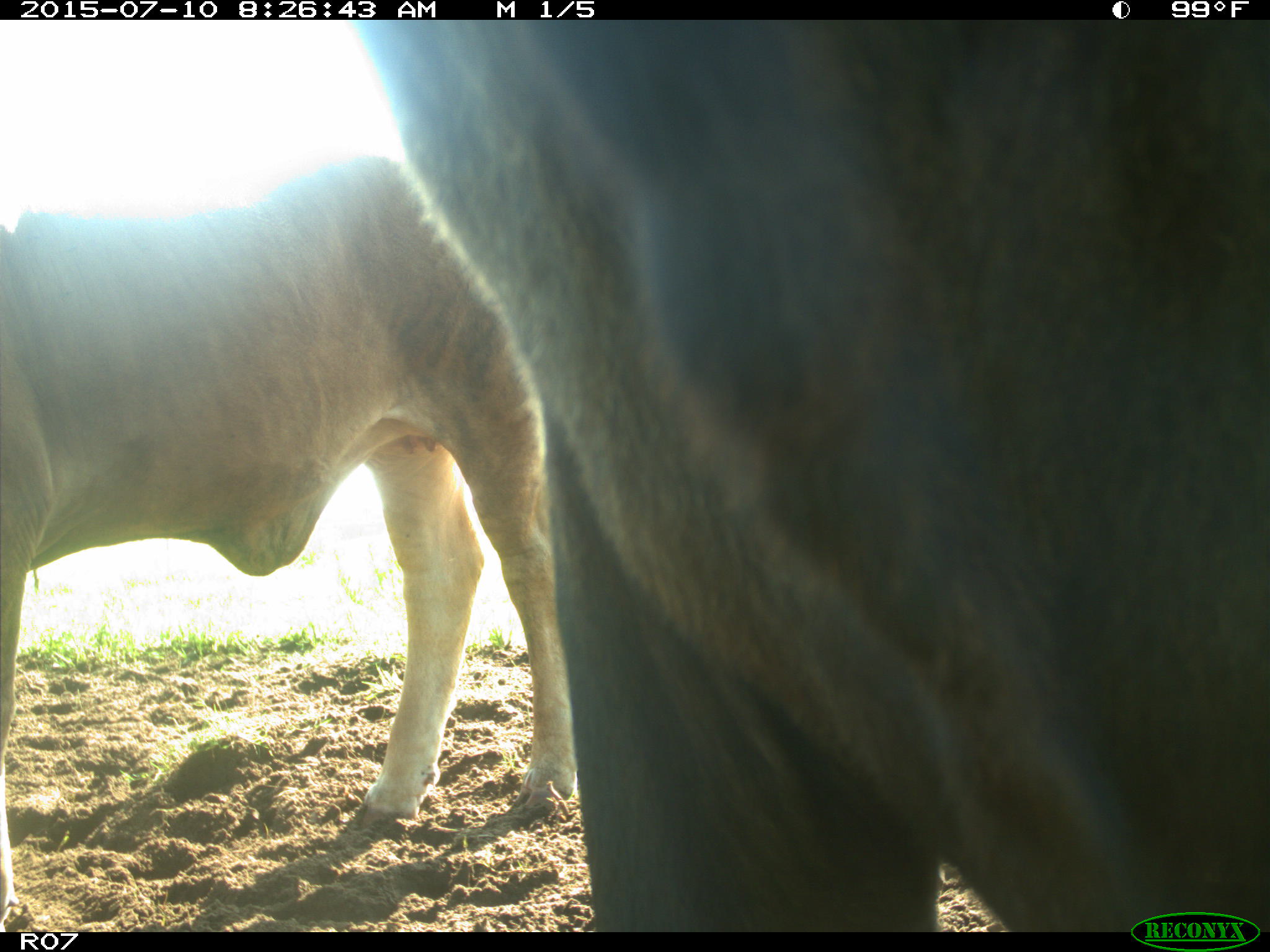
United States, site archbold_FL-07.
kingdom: Animalia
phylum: Chordata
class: Mammalia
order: Artiodactyla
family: Bovidae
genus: Bos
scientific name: Bos taurus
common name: domestic cow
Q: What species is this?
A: Bos taurus (domestic cow).